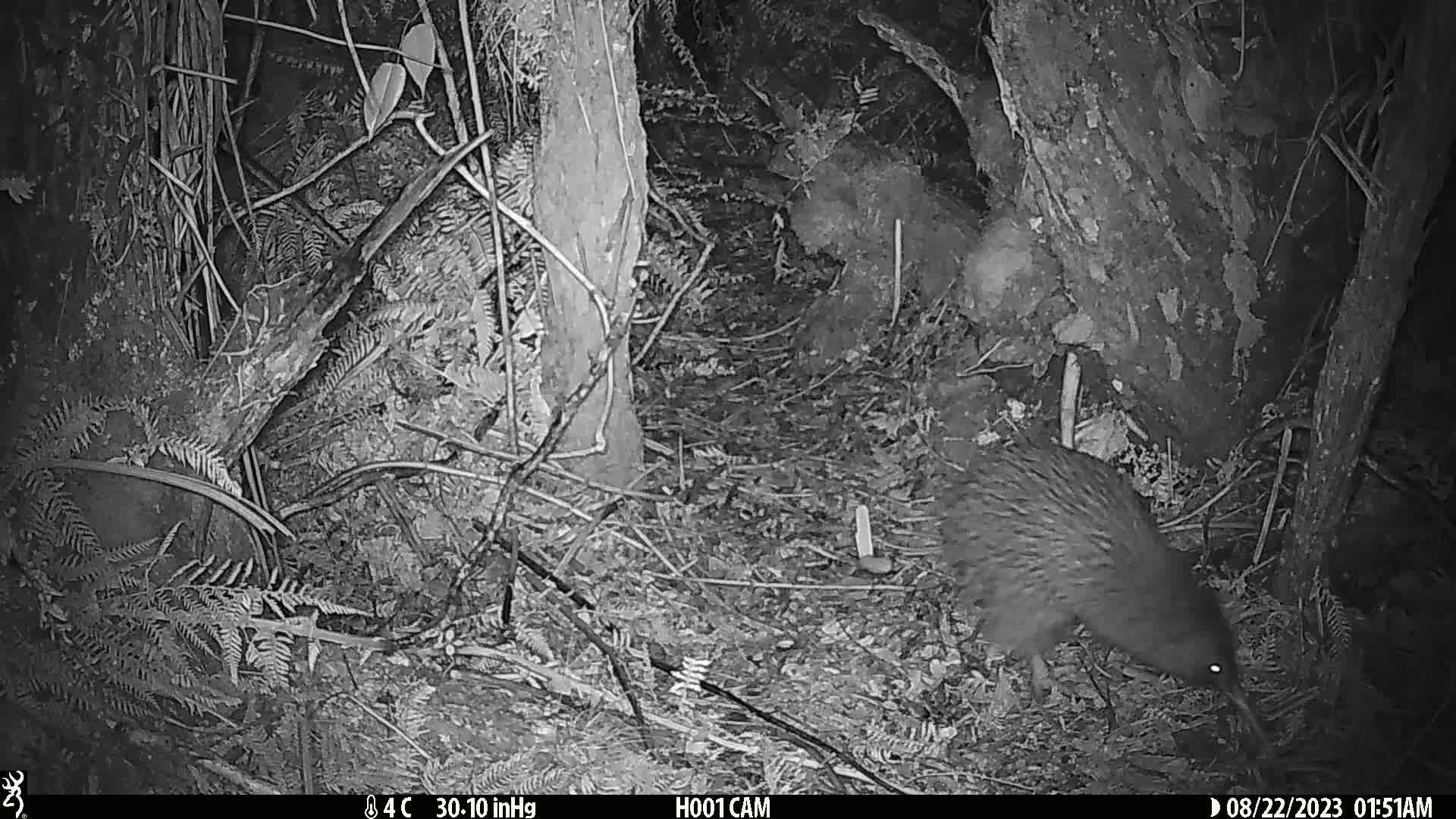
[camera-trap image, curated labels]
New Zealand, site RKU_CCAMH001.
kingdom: Animalia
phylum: Chordata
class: Aves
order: Apterygiformes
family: Apterygidae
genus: Apteryx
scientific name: Apteryx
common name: kiwi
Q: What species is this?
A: Kiwi (Apteryx).